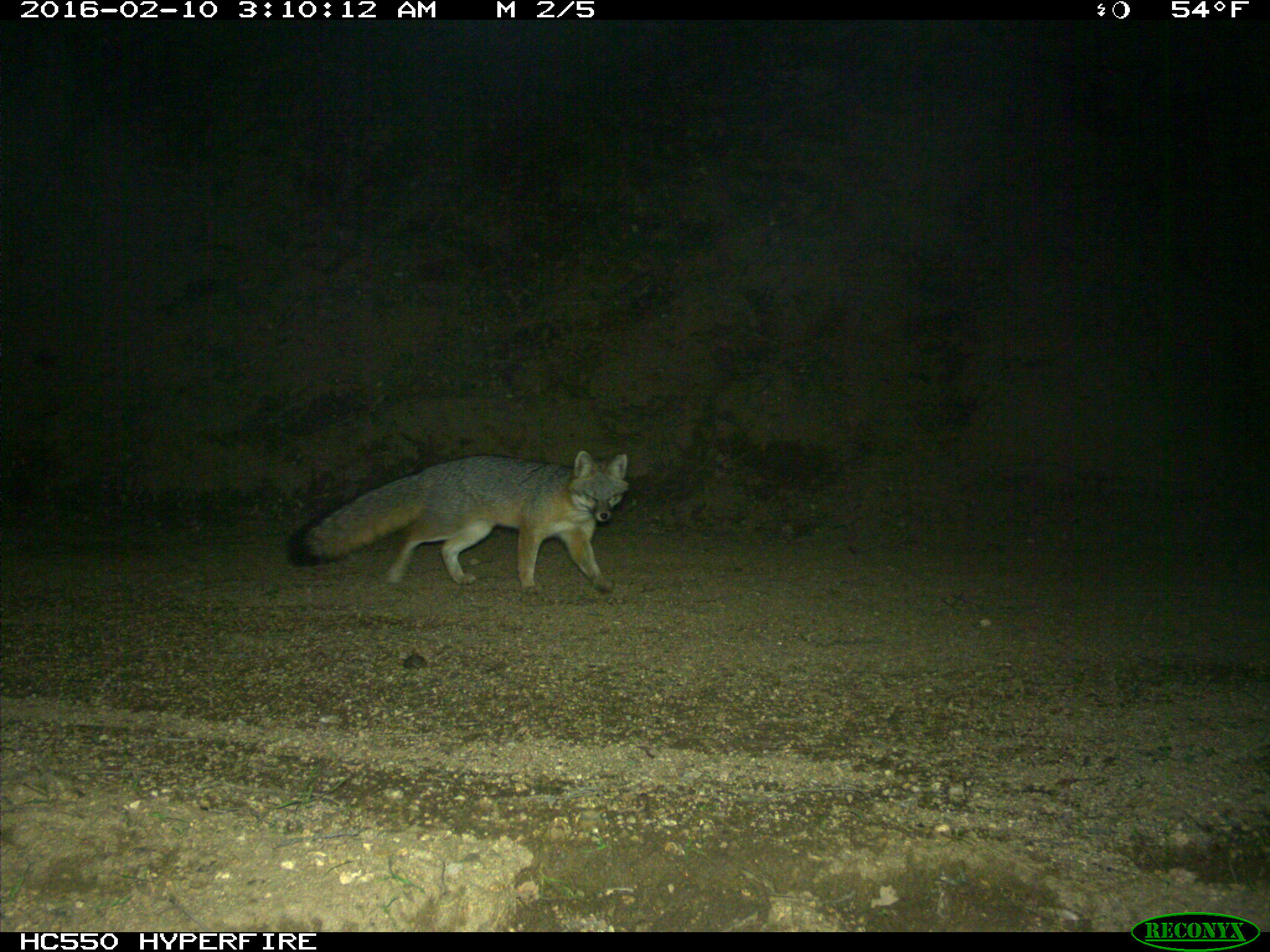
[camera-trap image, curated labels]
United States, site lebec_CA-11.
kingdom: Animalia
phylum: Chordata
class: Mammalia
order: Carnivora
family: Canidae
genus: Urocyon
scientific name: Urocyon cinereoargenteus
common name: gray fox